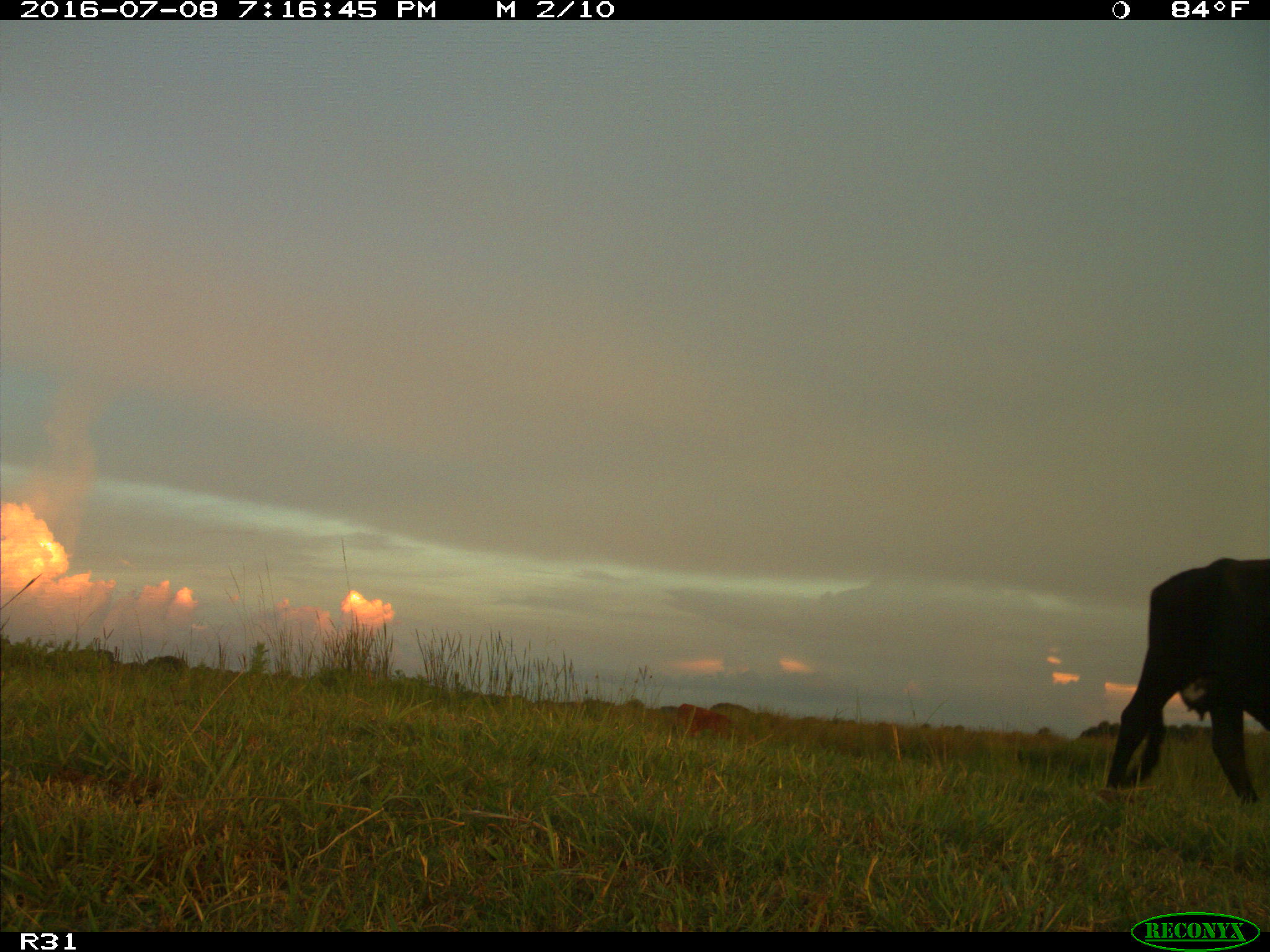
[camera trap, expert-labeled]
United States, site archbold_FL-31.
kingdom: Animalia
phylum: Chordata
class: Mammalia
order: Artiodactyla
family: Bovidae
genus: Bos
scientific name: Bos taurus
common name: domestic cow